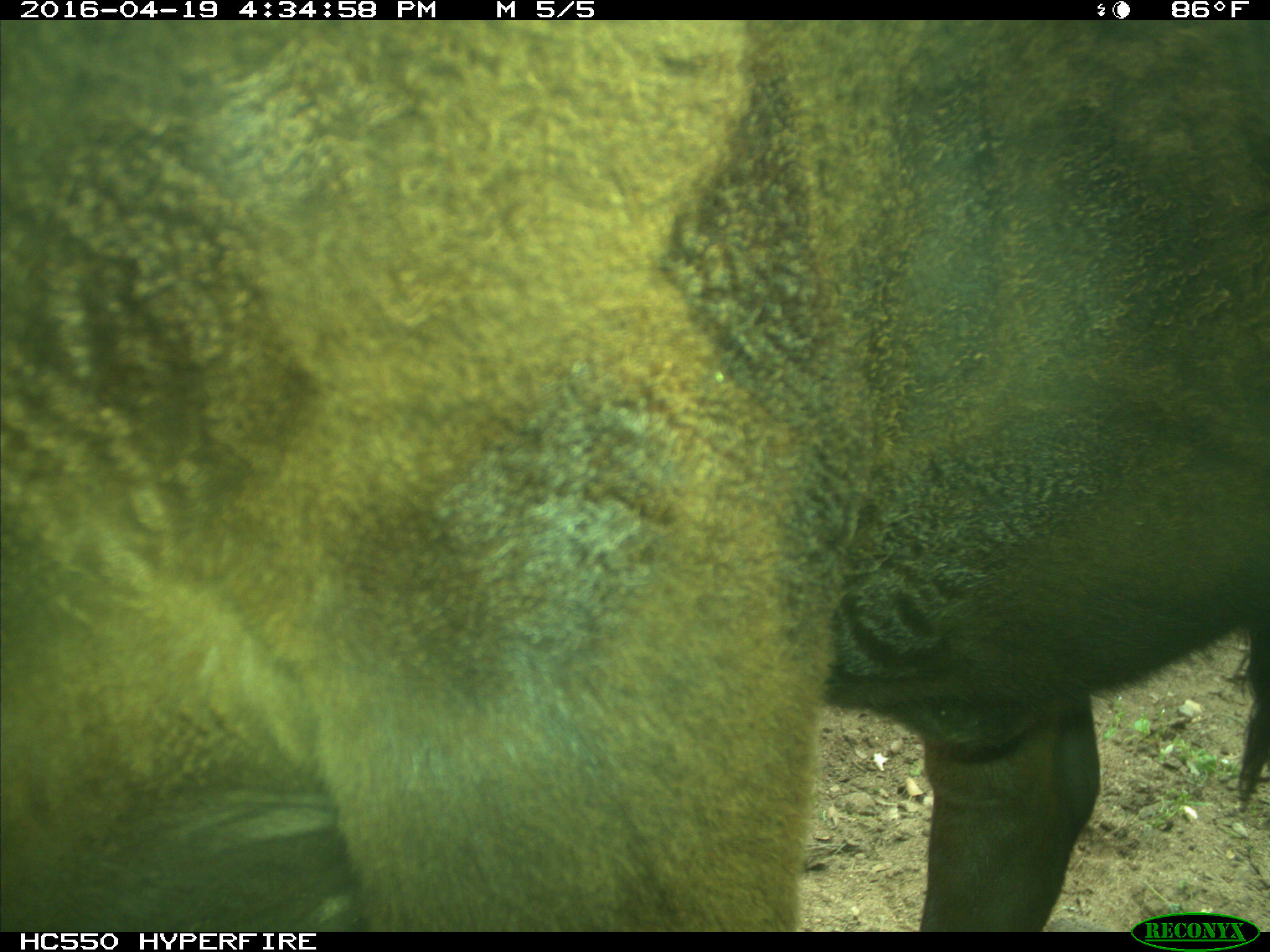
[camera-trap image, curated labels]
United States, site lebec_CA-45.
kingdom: Animalia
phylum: Chordata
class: Mammalia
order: Artiodactyla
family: Bovidae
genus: Bos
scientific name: Bos taurus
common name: domestic cow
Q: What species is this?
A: Bos taurus (domestic cow).